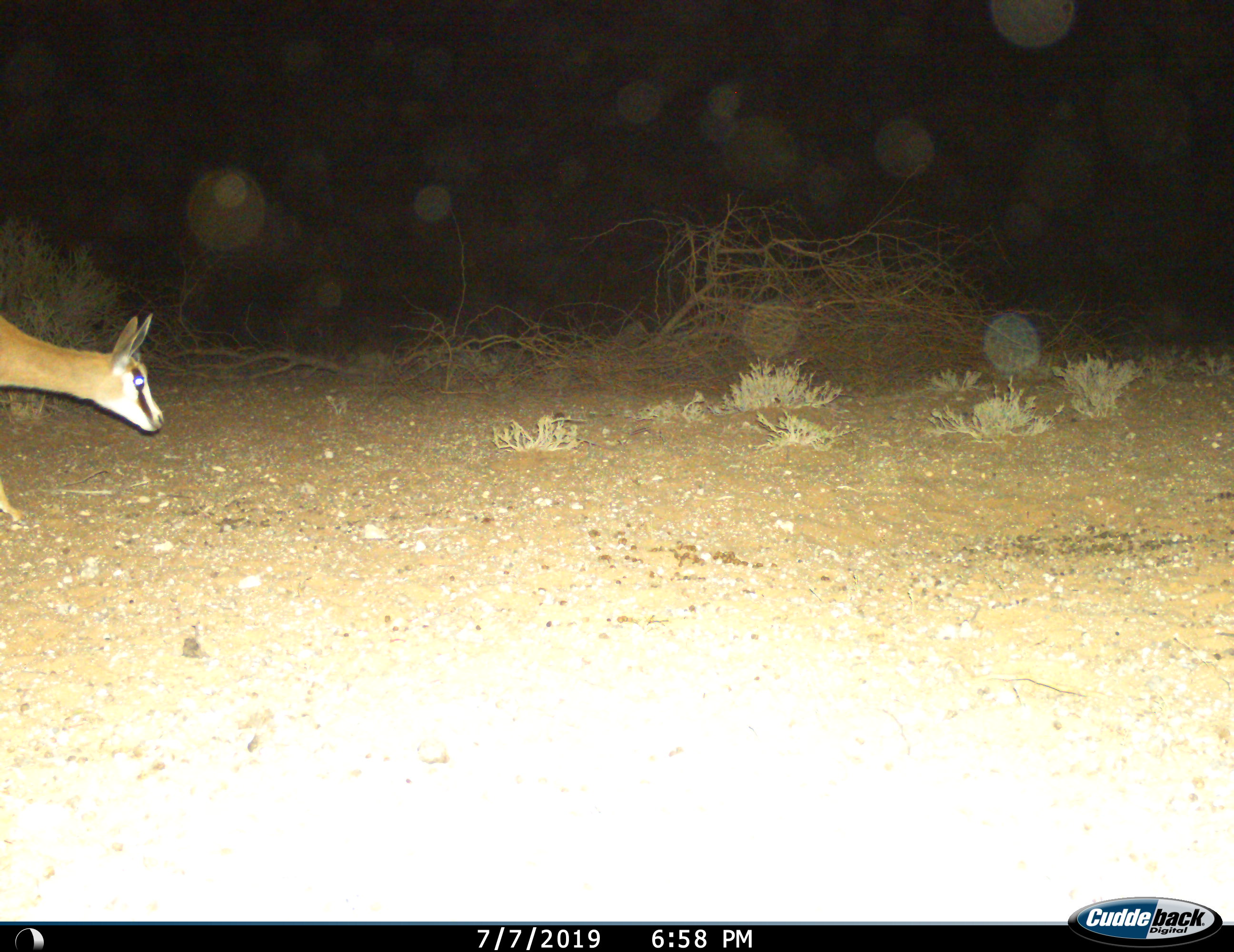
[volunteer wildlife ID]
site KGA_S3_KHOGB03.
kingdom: Animalia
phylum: Chordata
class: Mammalia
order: Artiodactyla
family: Bovidae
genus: Antidorcas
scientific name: Antidorcas marsupialis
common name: springbok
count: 1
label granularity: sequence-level